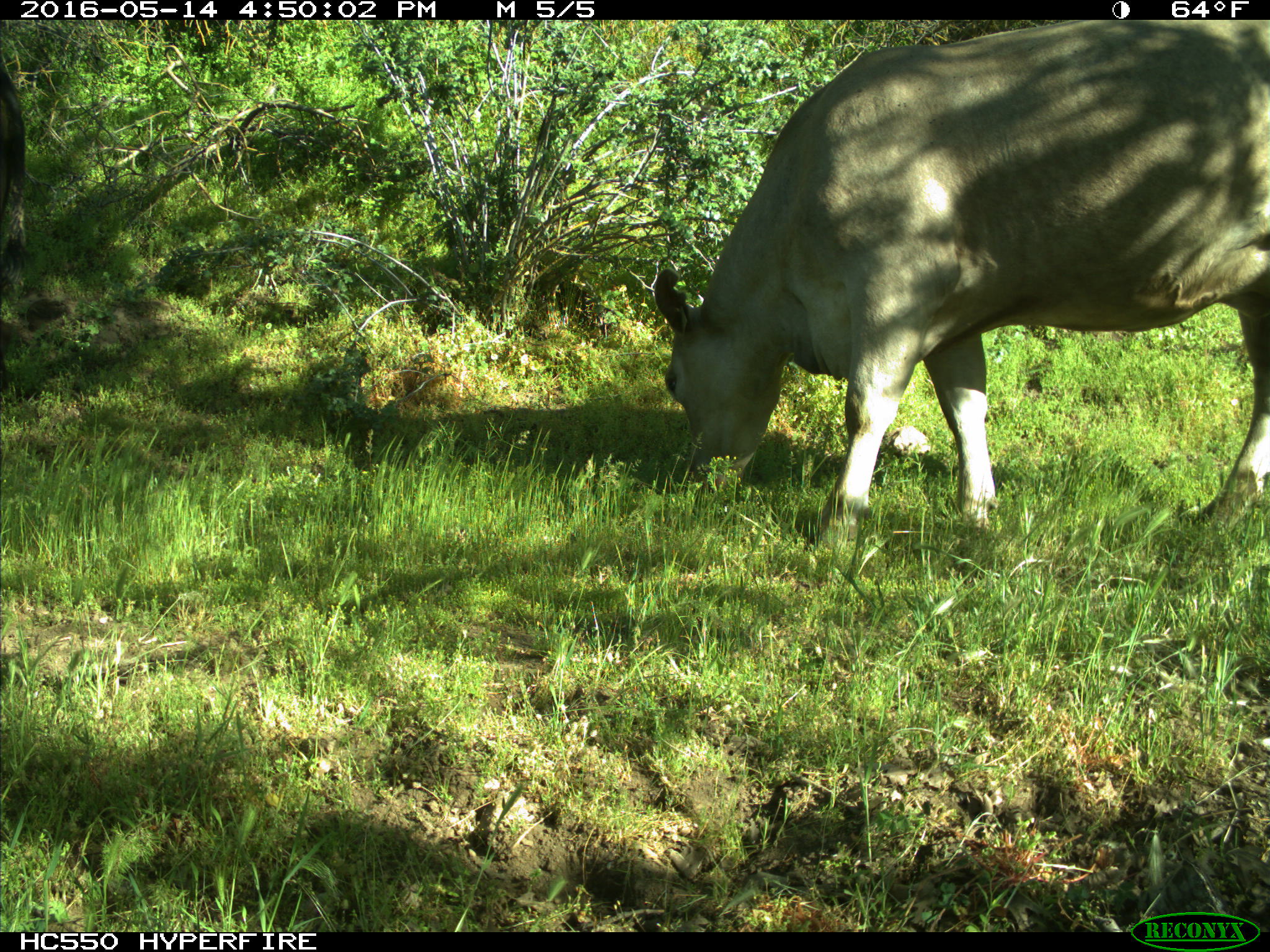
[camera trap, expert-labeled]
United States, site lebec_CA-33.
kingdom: Animalia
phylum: Chordata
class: Mammalia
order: Artiodactyla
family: Bovidae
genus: Bos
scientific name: Bos taurus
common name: domestic cow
Bos taurus (domestic cow).